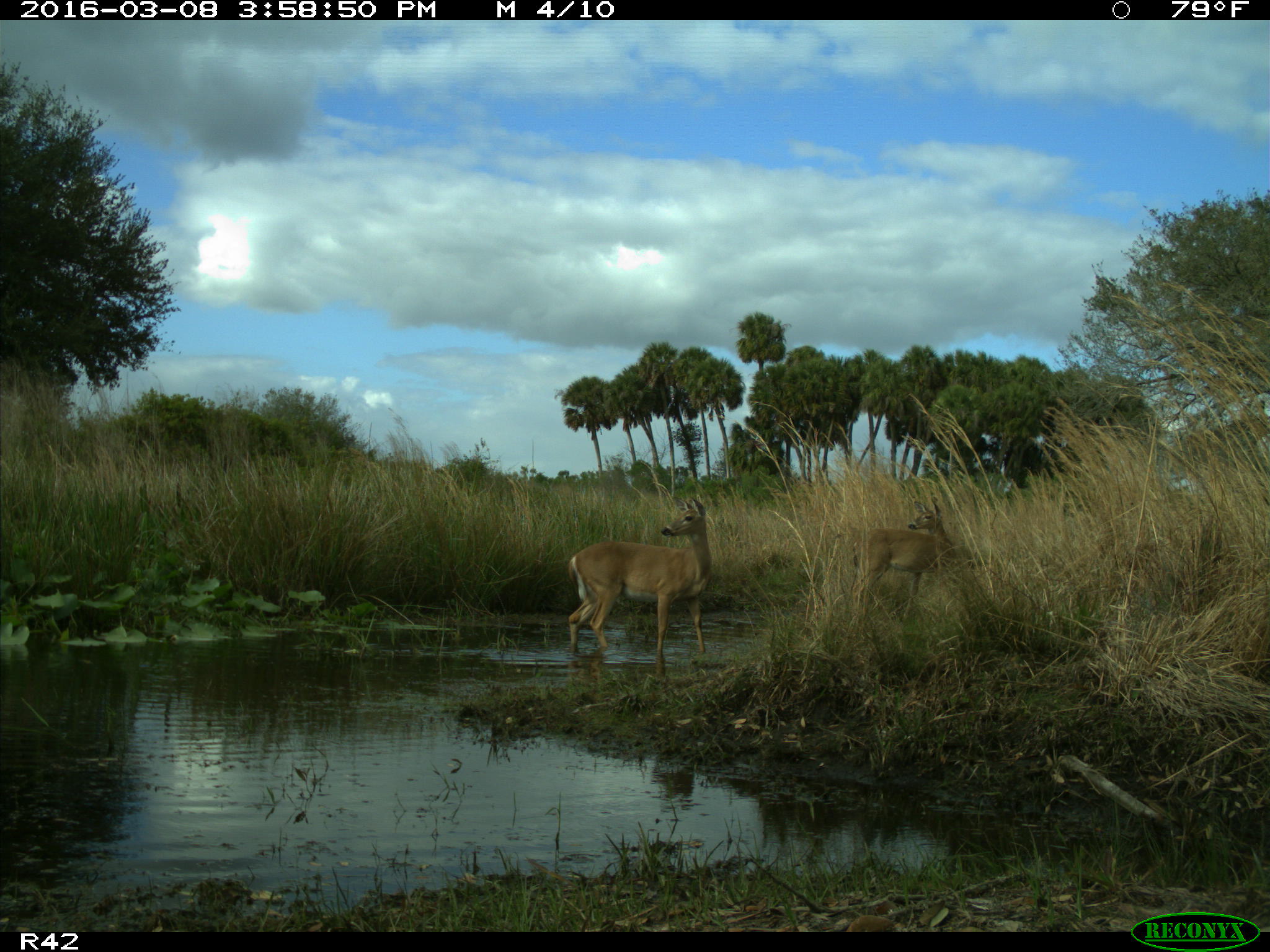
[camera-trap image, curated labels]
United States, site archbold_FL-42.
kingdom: Animalia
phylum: Chordata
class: Mammalia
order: Artiodactyla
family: Cervidae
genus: Odocoileus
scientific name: Odocoileus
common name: deer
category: unidentified deer